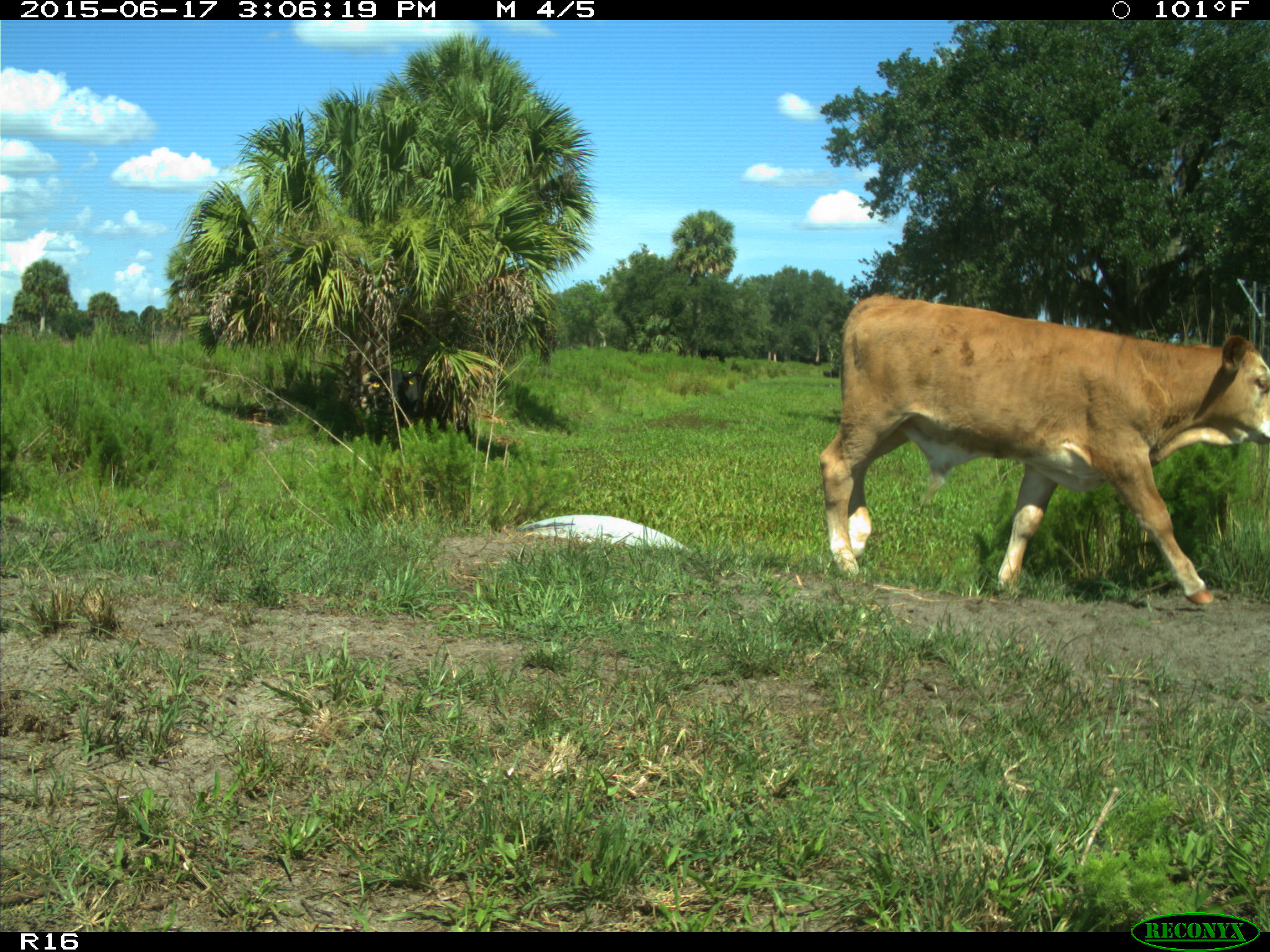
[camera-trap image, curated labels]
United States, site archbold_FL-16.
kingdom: Animalia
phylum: Chordata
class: Mammalia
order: Artiodactyla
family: Bovidae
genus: Bos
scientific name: Bos taurus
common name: domestic cow